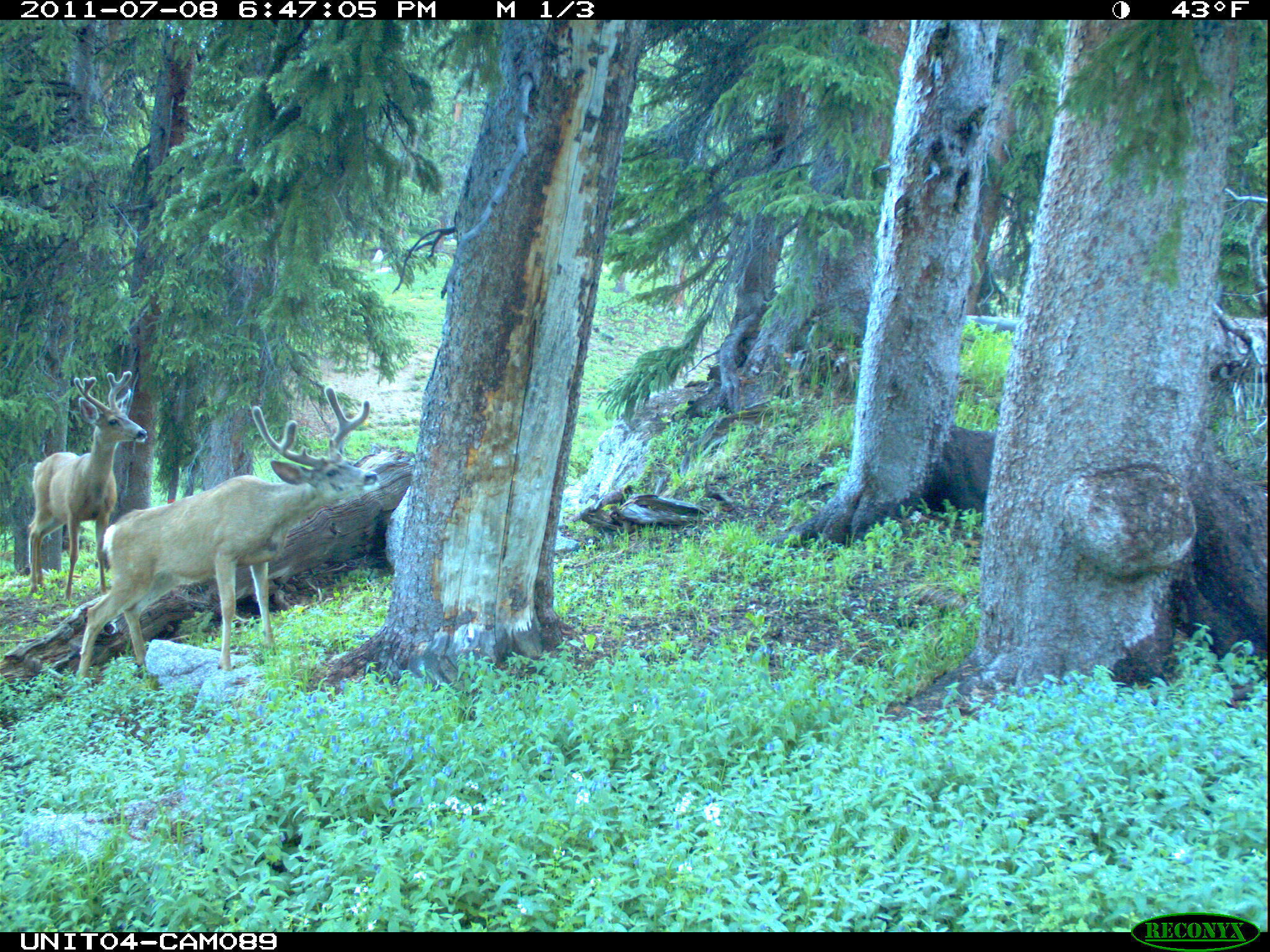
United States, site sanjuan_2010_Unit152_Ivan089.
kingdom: Animalia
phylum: Chordata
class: Mammalia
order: Artiodactyla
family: Cervidae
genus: Odocoileus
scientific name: Odocoileus hemionus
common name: mule deer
Odocoileus hemionus (mule deer).